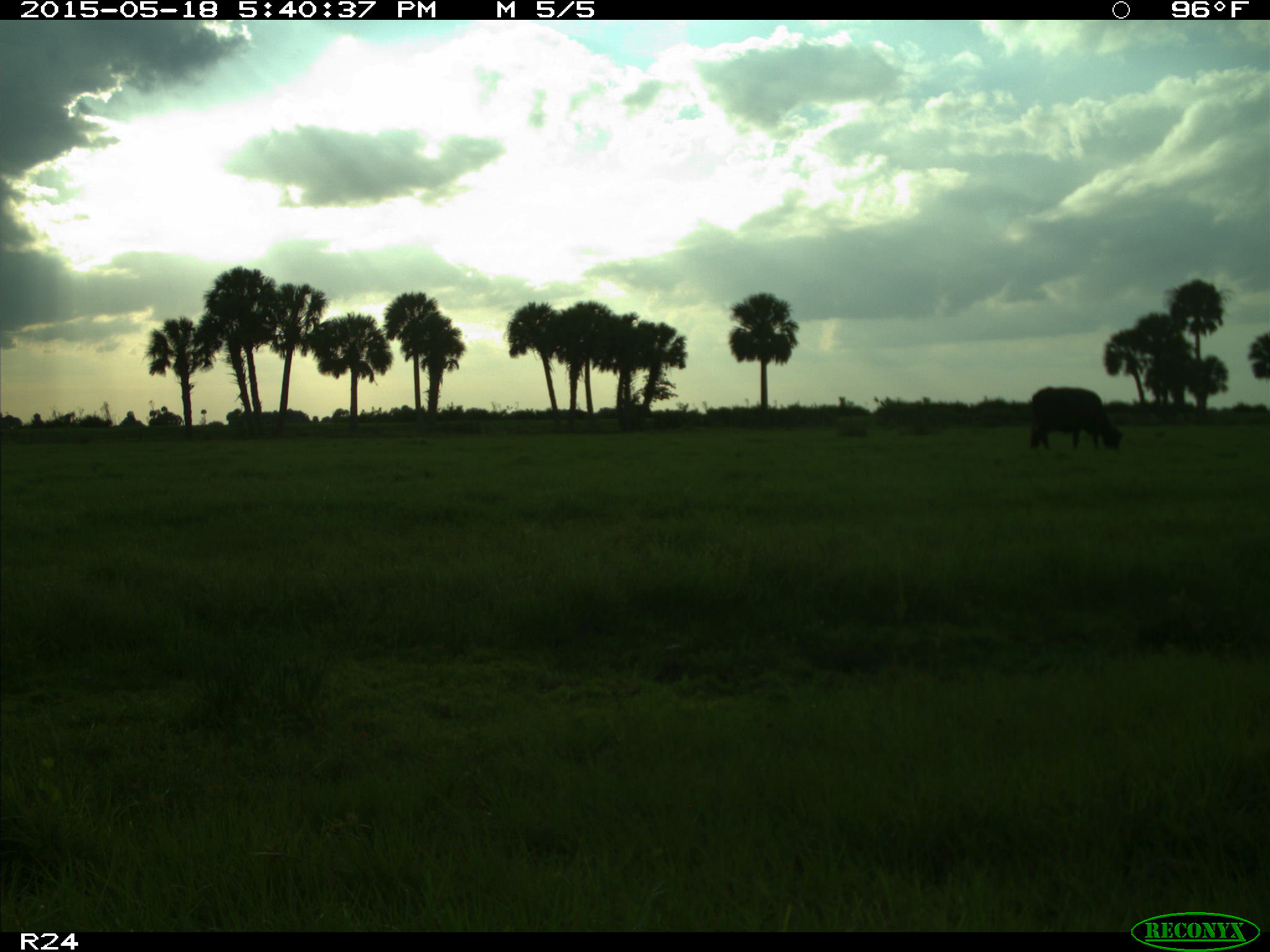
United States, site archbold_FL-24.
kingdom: Animalia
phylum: Chordata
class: Mammalia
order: Artiodactyla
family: Bovidae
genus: Bos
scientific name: Bos taurus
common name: domestic cow